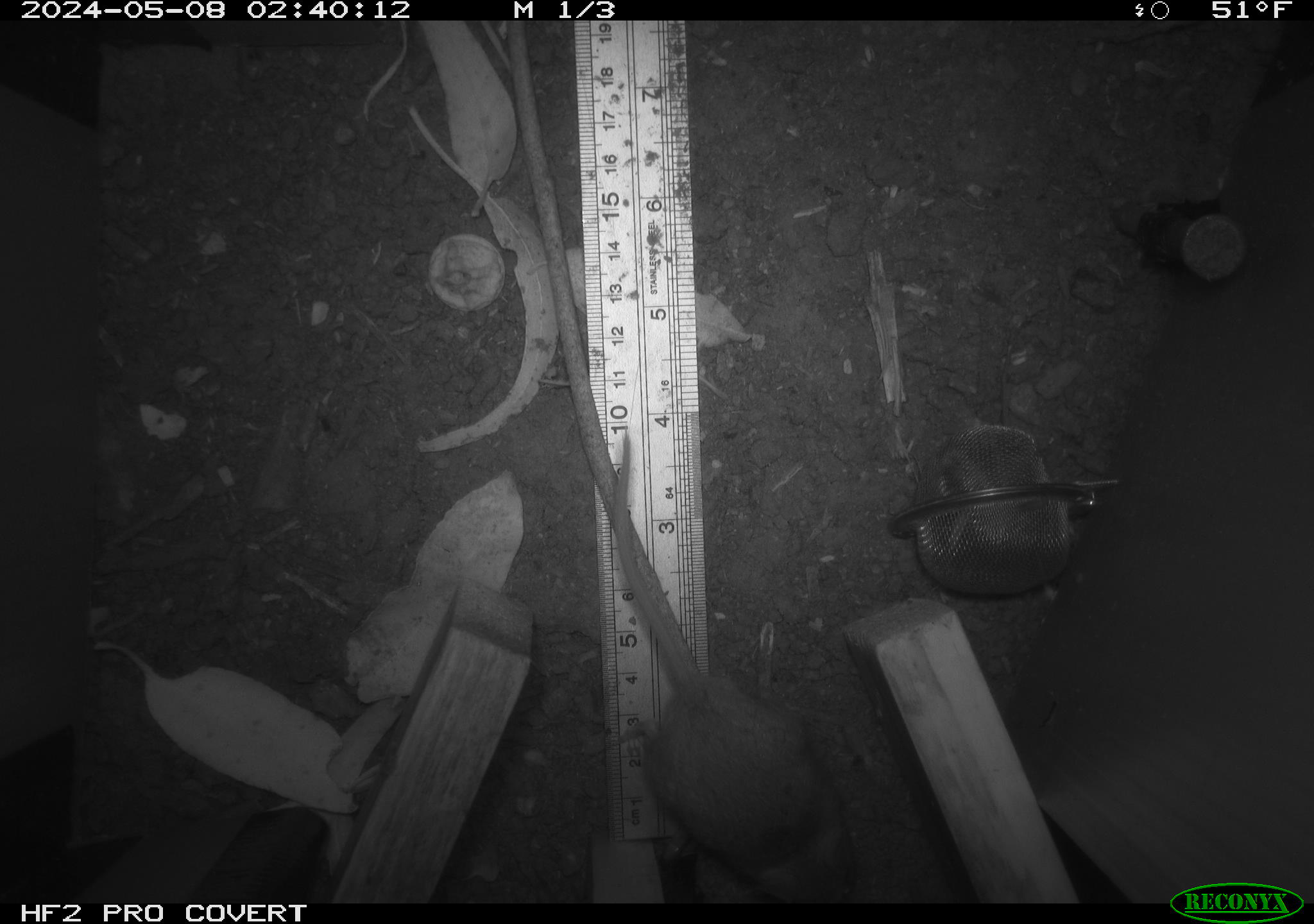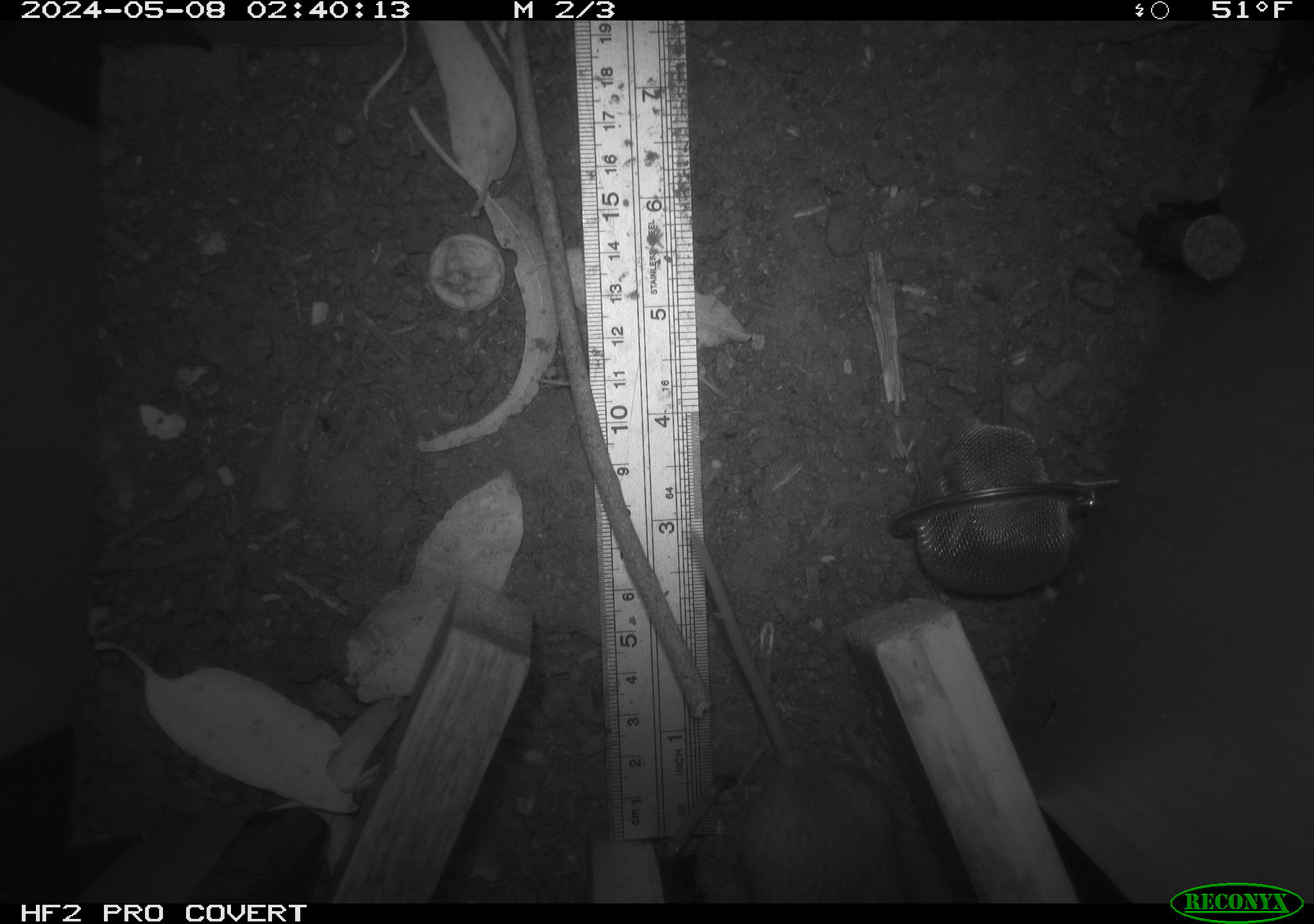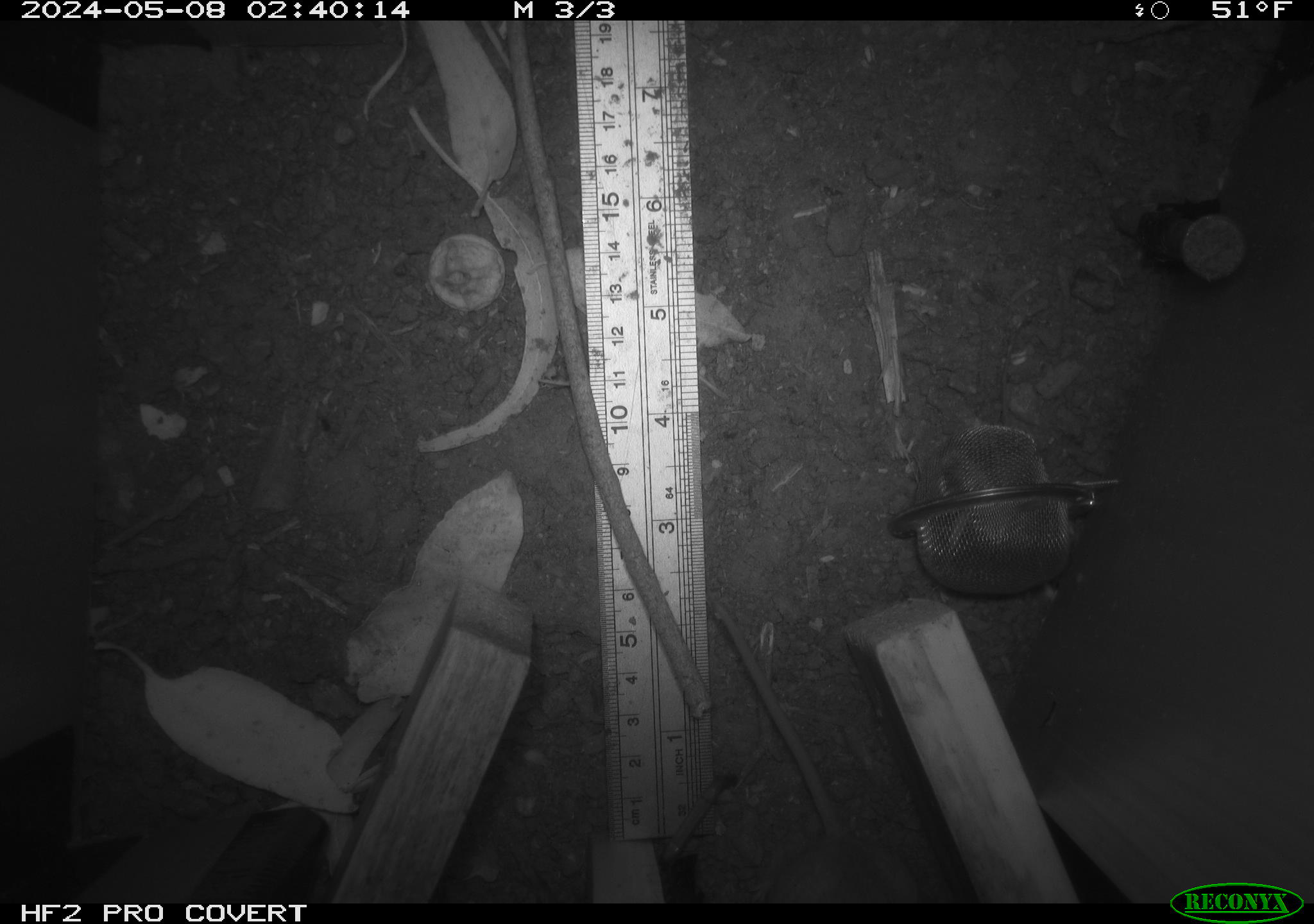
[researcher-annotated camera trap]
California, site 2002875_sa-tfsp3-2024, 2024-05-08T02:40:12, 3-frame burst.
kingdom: Animalia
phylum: Chordata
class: Mammalia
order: Rodentia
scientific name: Rodentia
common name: mouse species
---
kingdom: Animalia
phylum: Chordata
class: Mammalia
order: Rodentia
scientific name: Rodentia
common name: rodent